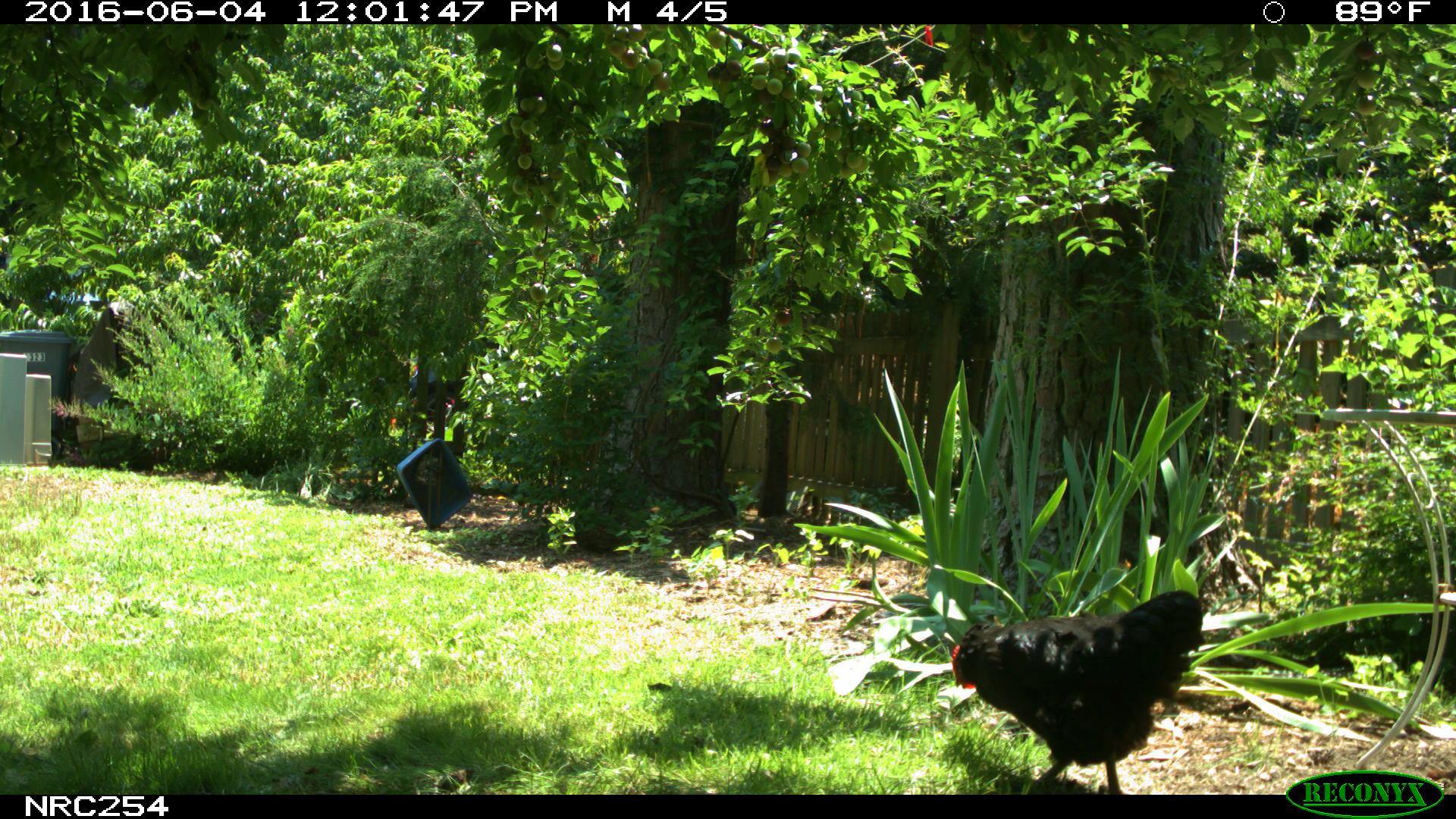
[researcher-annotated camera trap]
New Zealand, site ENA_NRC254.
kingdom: Animalia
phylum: Chordata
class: Aves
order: Galliformes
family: Phasianidae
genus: Gallus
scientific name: Gallus gallus domesticus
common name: chicken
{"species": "chicken (Gallus gallus domesticus)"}